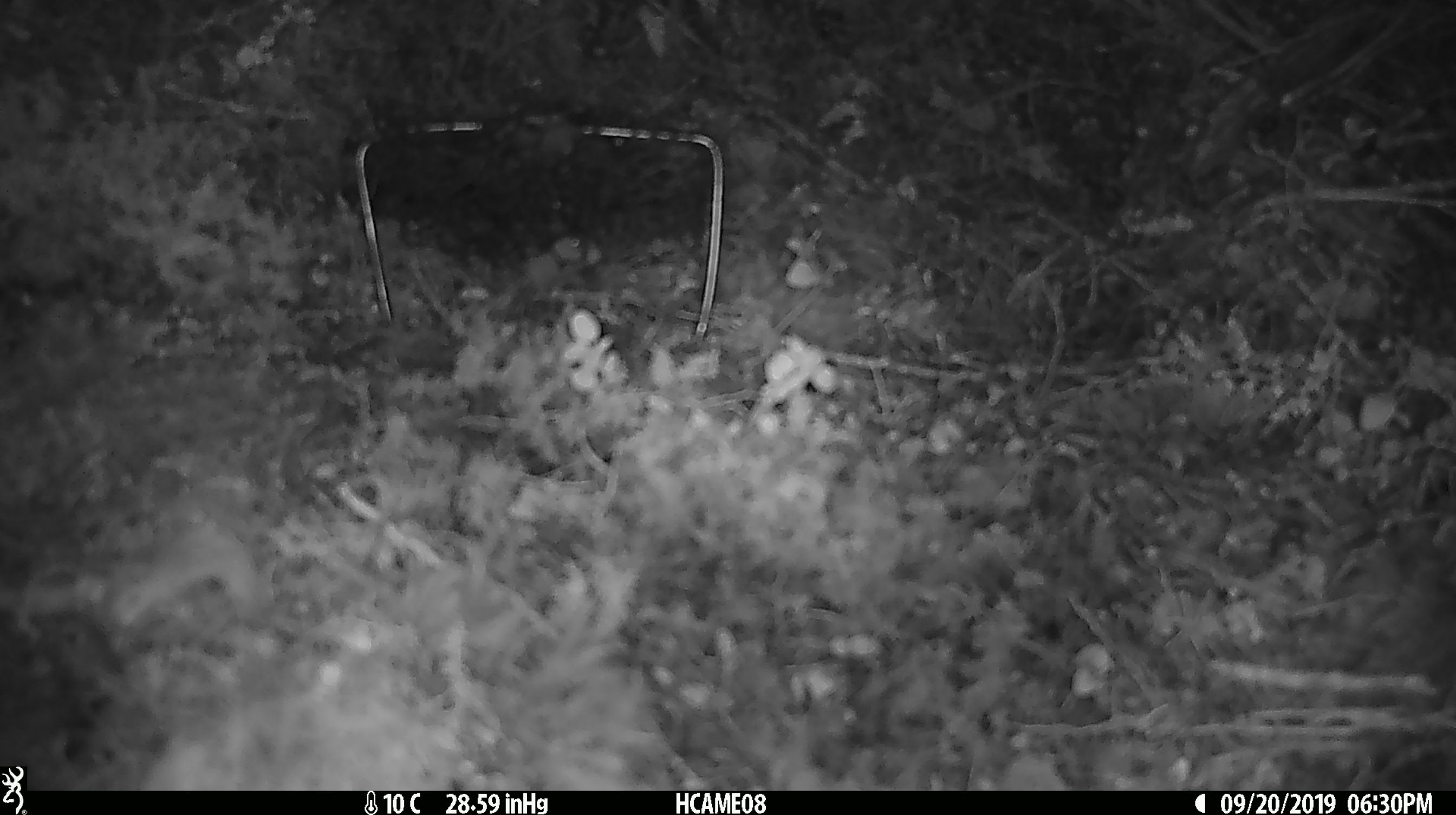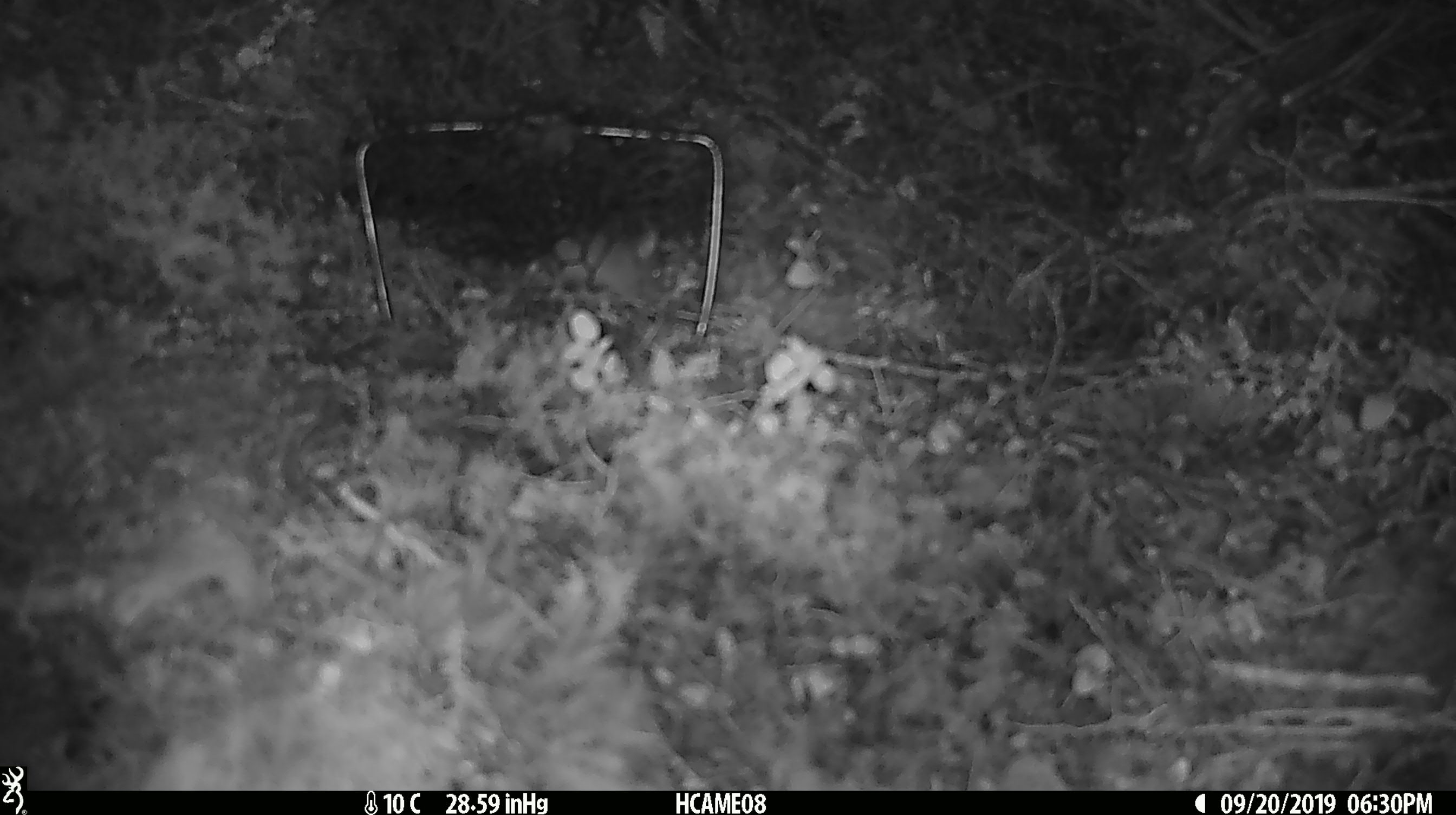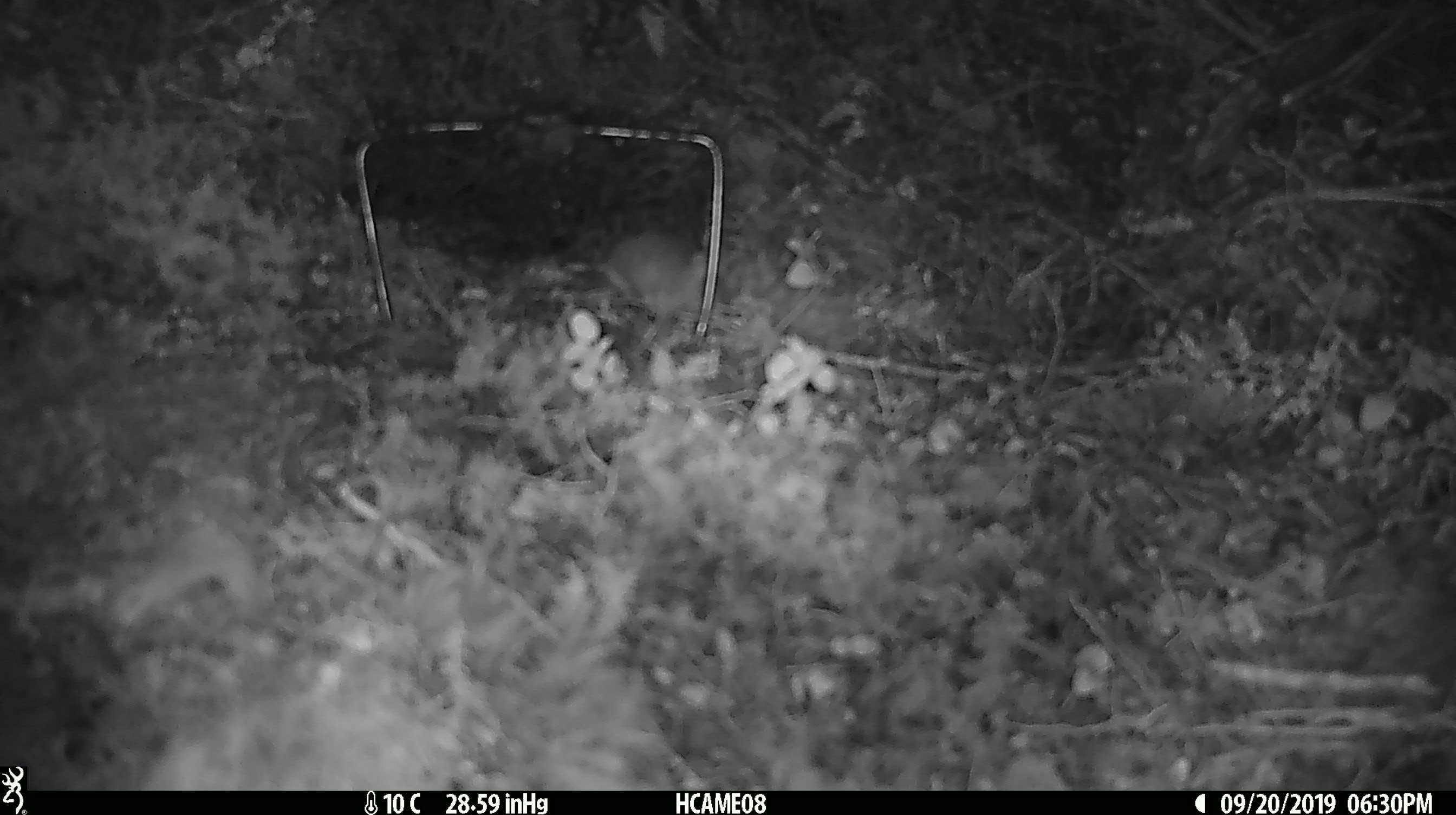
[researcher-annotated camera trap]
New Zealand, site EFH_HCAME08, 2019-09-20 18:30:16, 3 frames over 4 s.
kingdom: Animalia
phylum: Chordata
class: Mammalia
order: Rodentia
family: Muridae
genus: Mus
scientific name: Mus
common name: mouse